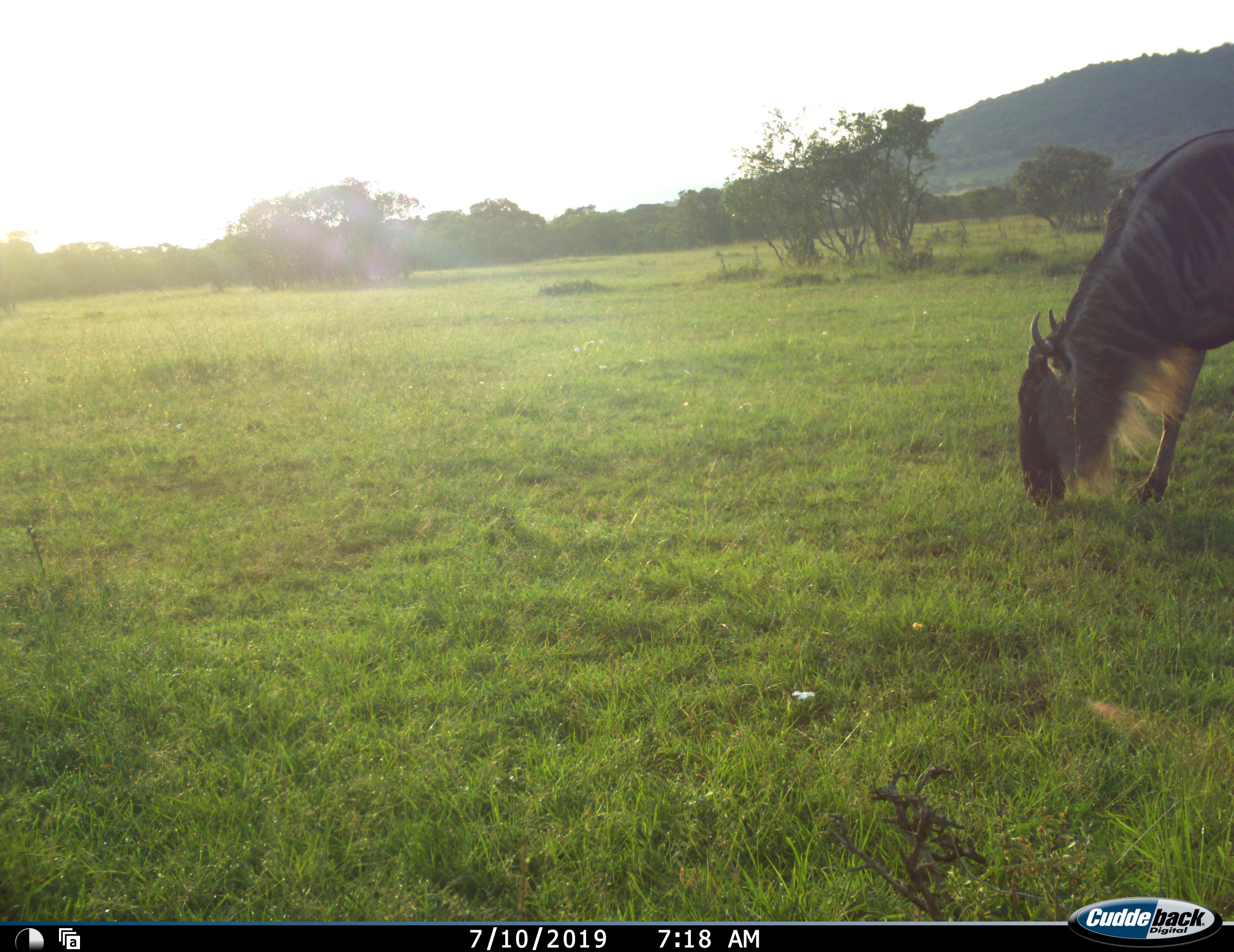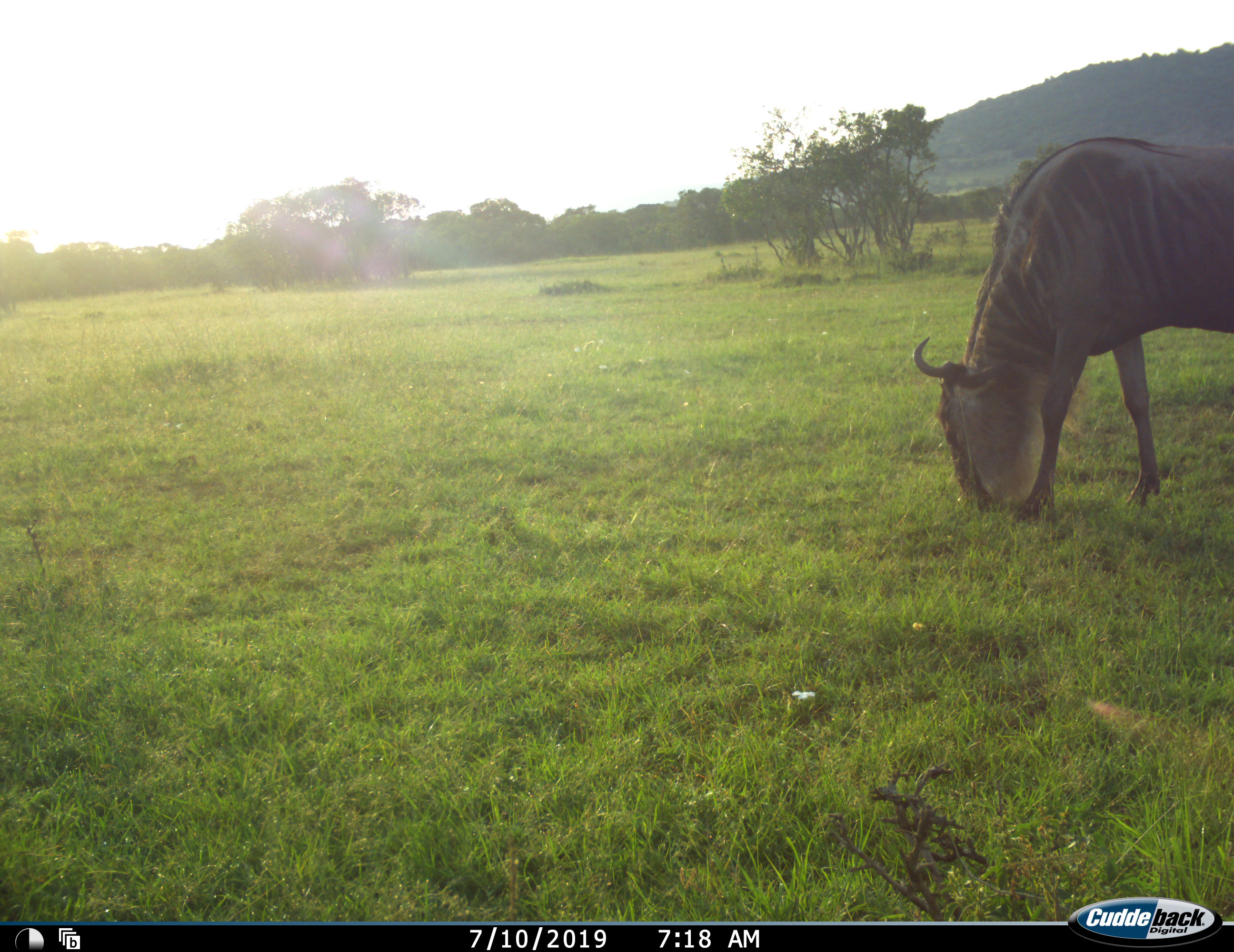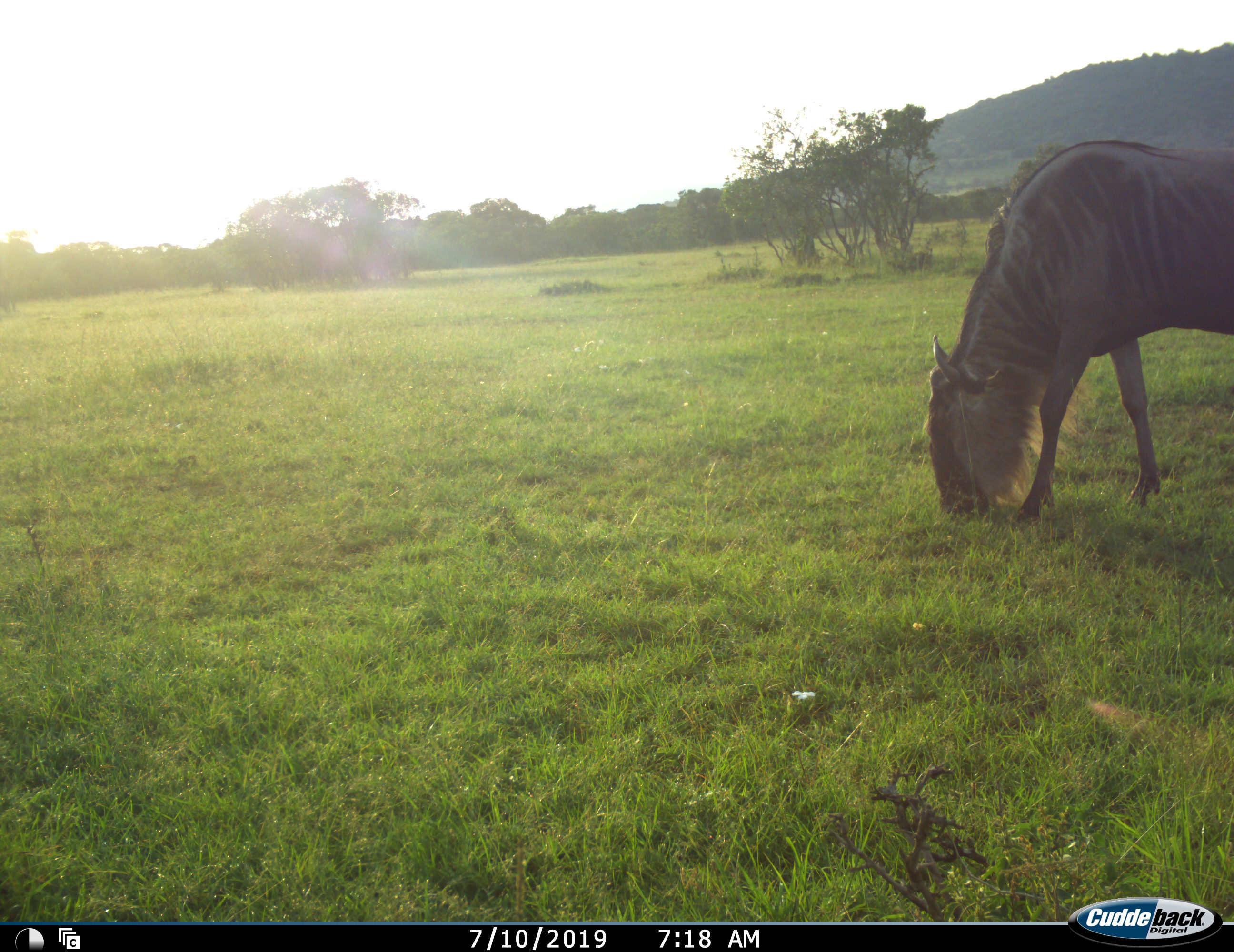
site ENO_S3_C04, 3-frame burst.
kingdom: Animalia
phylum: Chordata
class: Mammalia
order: Artiodactyla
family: Bovidae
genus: Connochaetes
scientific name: Connochaetes taurinus taurinus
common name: blue wildebeest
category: wildebeestblue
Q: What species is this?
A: Wildebeestblue (blue wildebeest) (Connochaetes taurinus taurinus).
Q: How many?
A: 1.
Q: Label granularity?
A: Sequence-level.